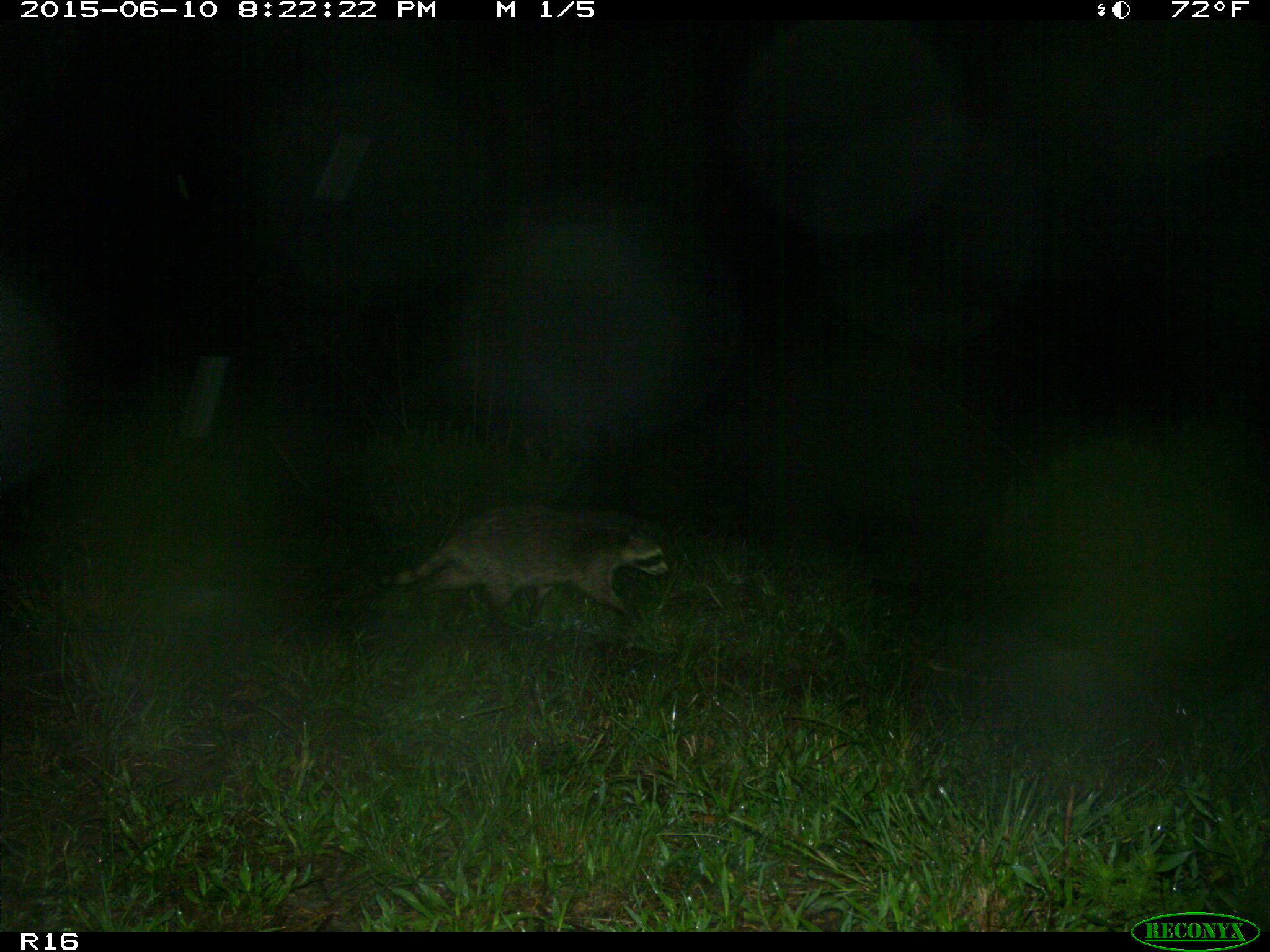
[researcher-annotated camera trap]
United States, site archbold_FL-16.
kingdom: Animalia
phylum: Chordata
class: Mammalia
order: Carnivora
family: Procyonidae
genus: Procyon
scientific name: Procyon lotor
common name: common raccoon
Procyon lotor (common raccoon).